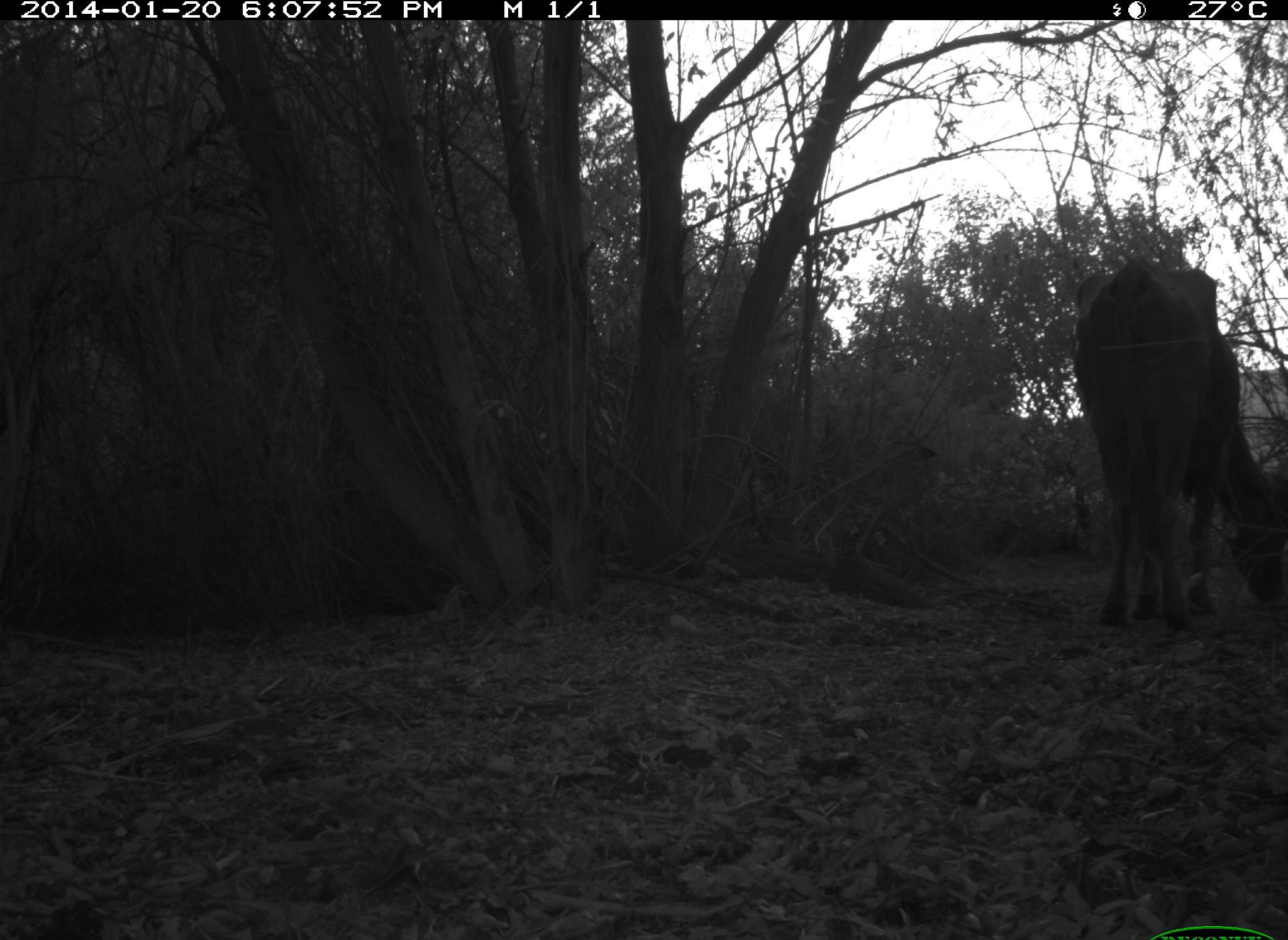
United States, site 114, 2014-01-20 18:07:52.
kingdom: Animalia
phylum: Chordata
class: Mammalia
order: Artiodactyla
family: Bovidae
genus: Bos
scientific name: Bos taurus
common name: cow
Cow (Bos taurus).